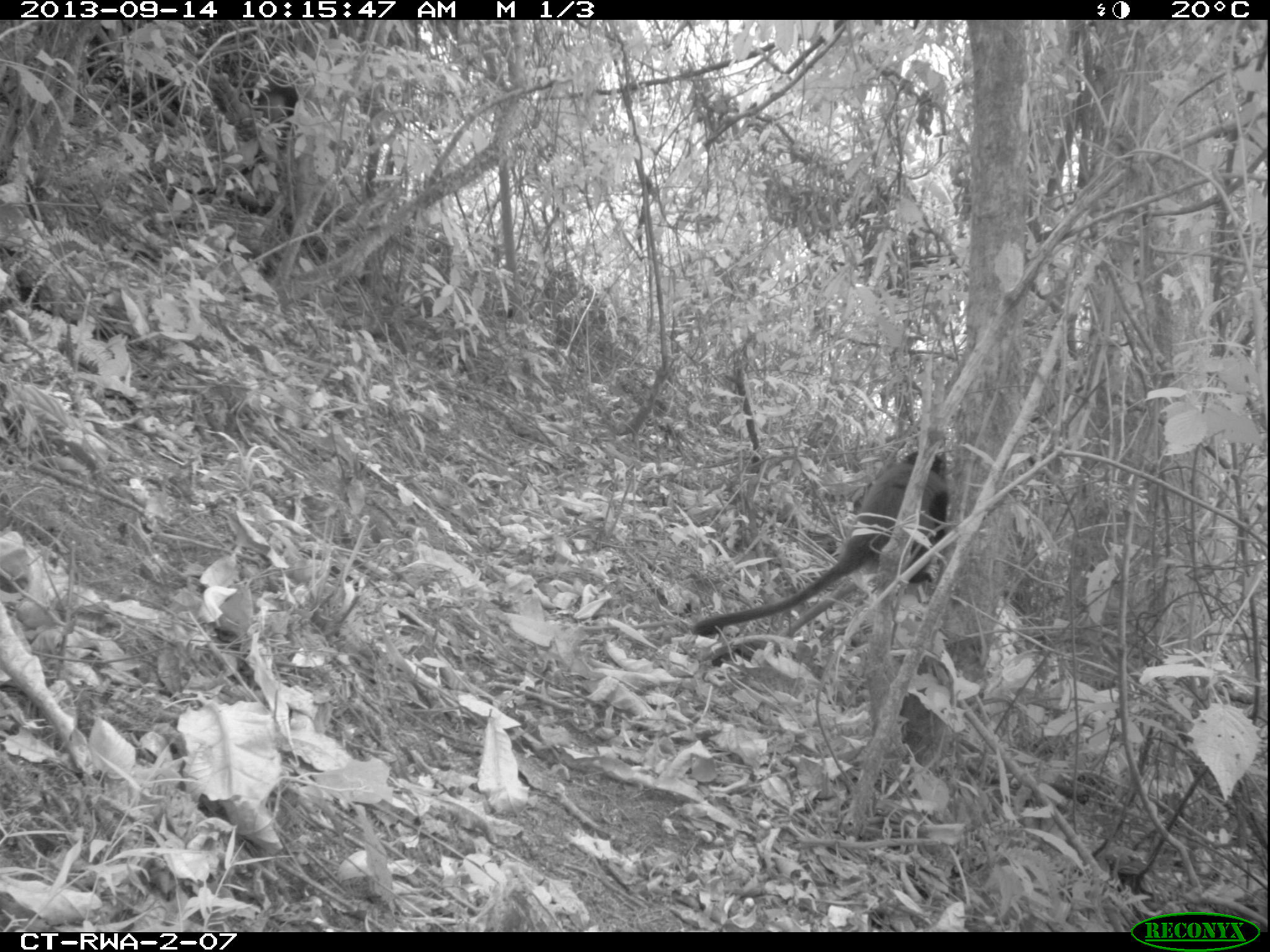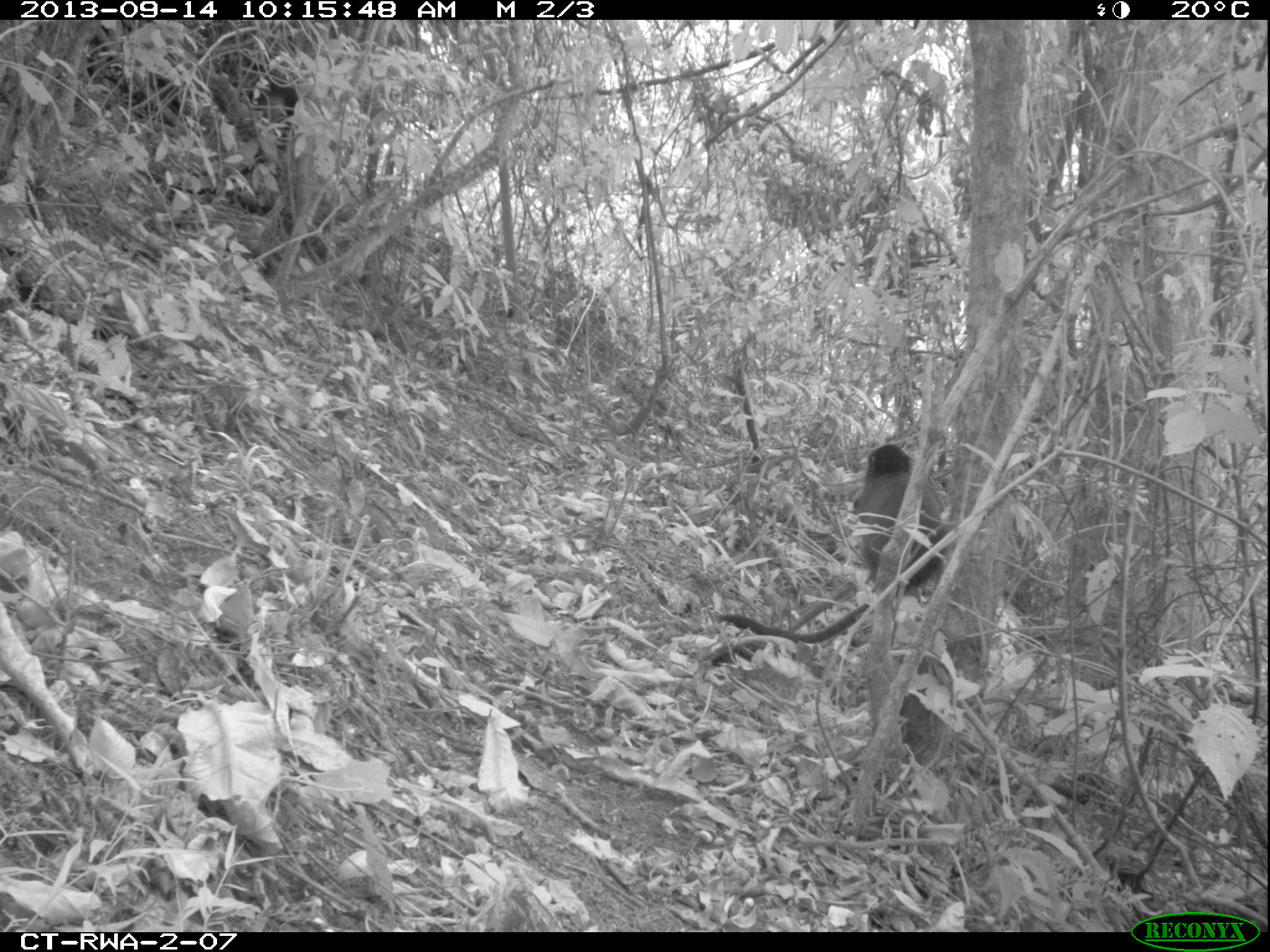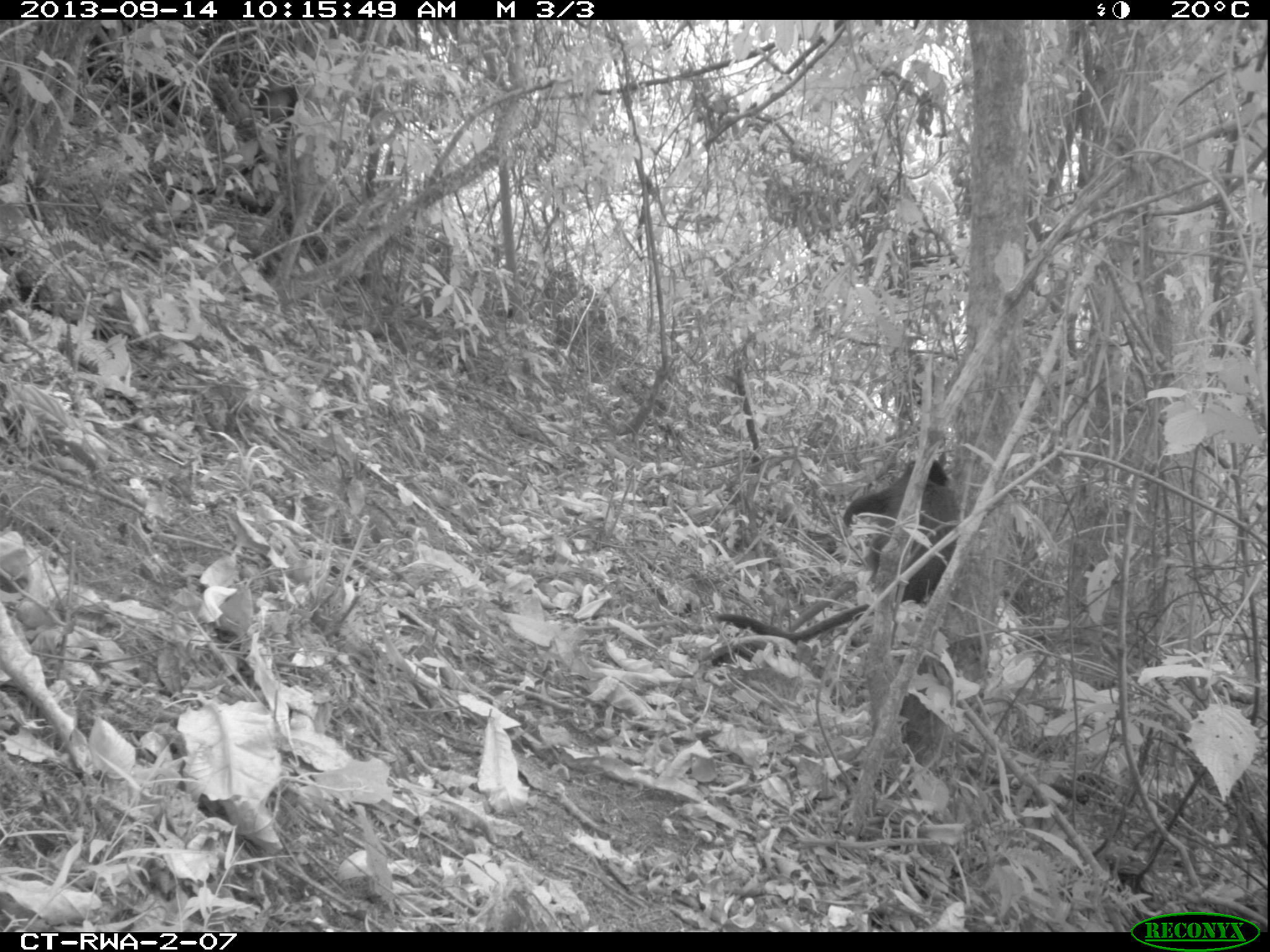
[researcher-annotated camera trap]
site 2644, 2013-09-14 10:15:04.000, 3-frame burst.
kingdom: Animalia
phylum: Chordata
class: Mammalia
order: Primates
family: Cercopithecidae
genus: Cercopithecus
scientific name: Cercopithecus mitis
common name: blue monkey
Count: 2.